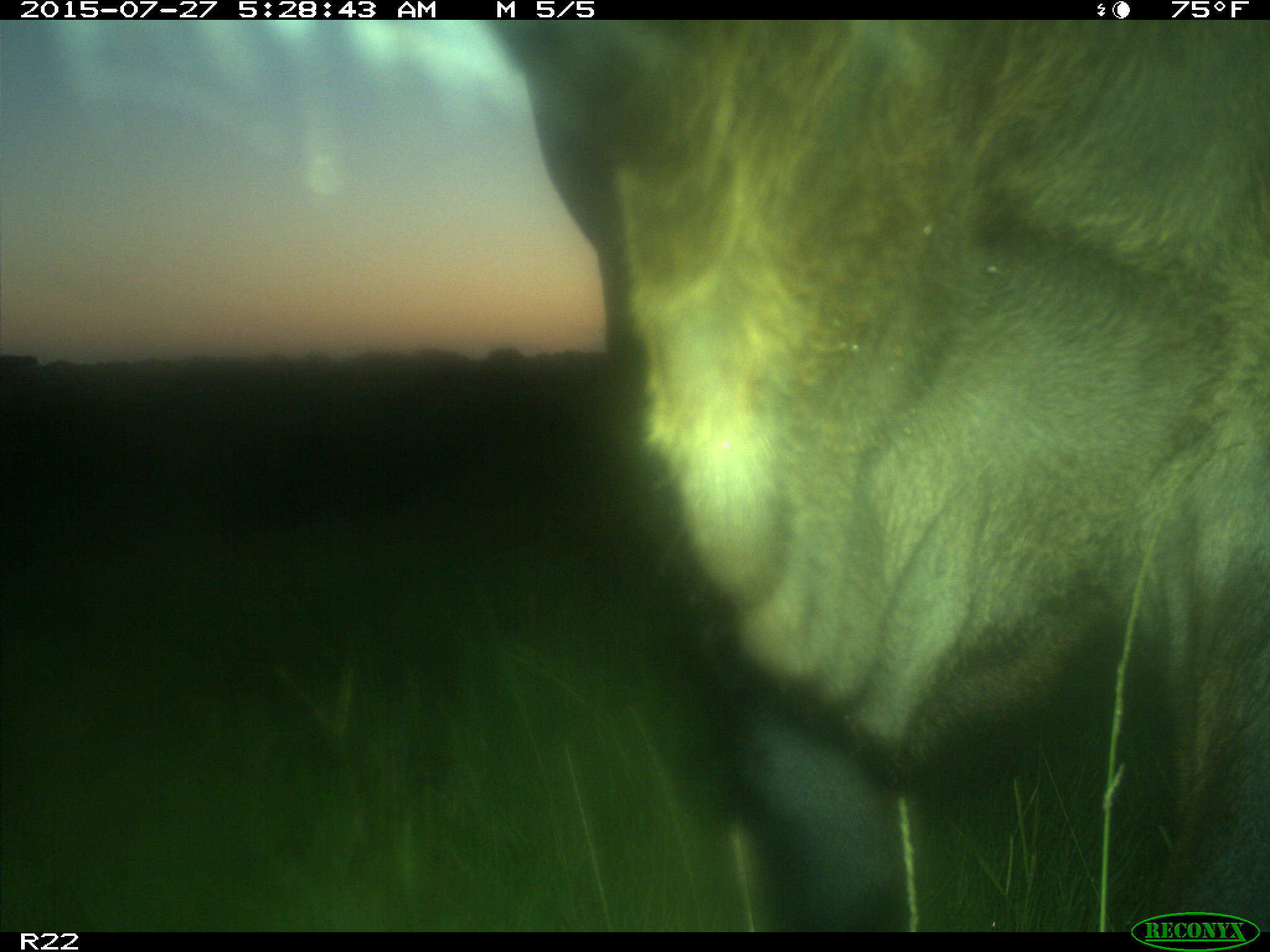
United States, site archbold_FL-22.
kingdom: Animalia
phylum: Chordata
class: Mammalia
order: Artiodactyla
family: Bovidae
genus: Bos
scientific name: Bos taurus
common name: domestic cow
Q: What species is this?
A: Bos taurus (domestic cow).